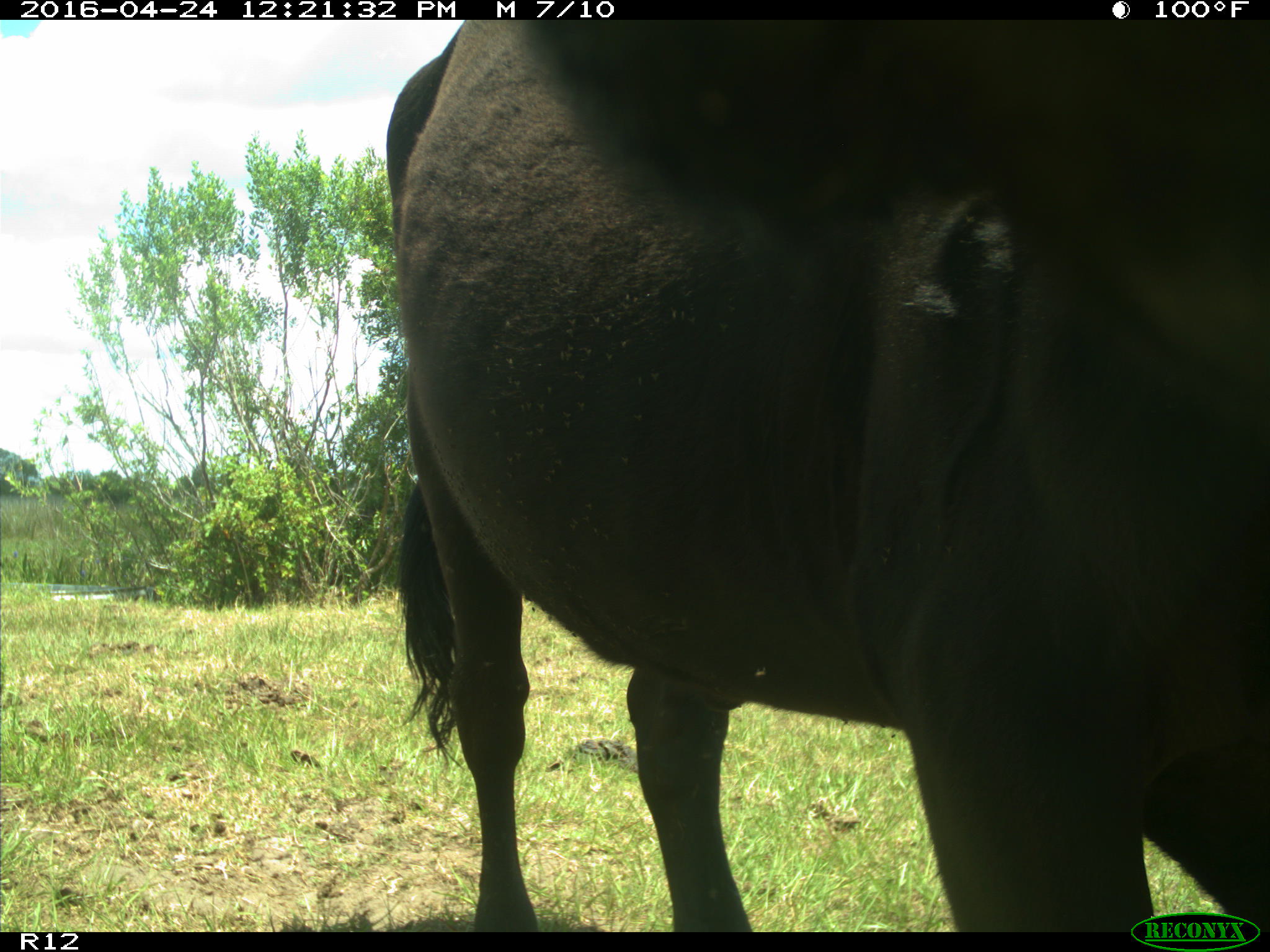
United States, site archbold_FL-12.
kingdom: Animalia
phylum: Chordata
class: Mammalia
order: Artiodactyla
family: Bovidae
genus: Bos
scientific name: Bos taurus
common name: domestic cow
Bos taurus (domestic cow).